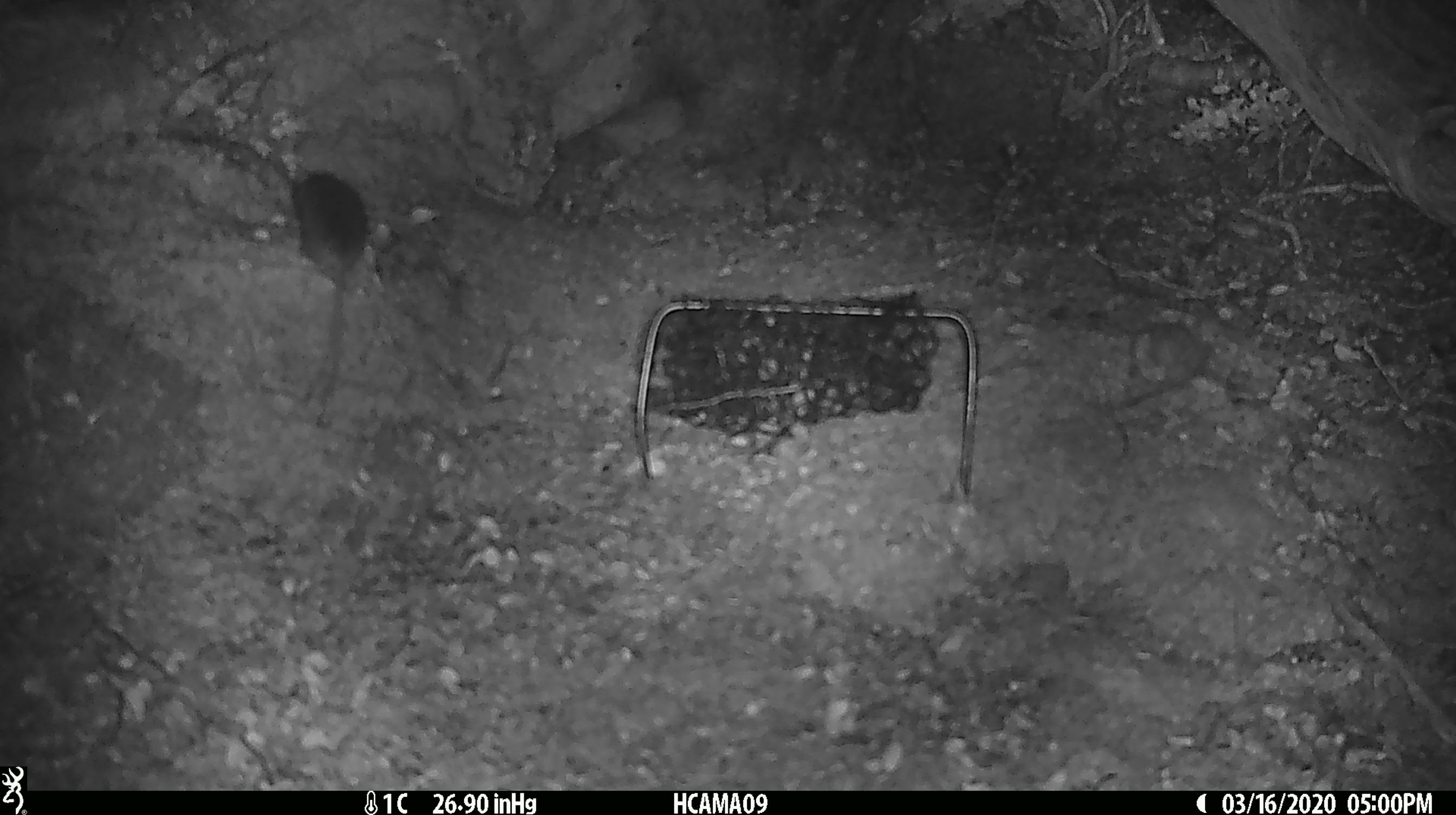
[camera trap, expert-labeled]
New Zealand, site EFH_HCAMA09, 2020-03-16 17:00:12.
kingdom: Animalia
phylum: Chordata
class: Mammalia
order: Rodentia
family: Muridae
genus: Mus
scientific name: Mus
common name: mouse